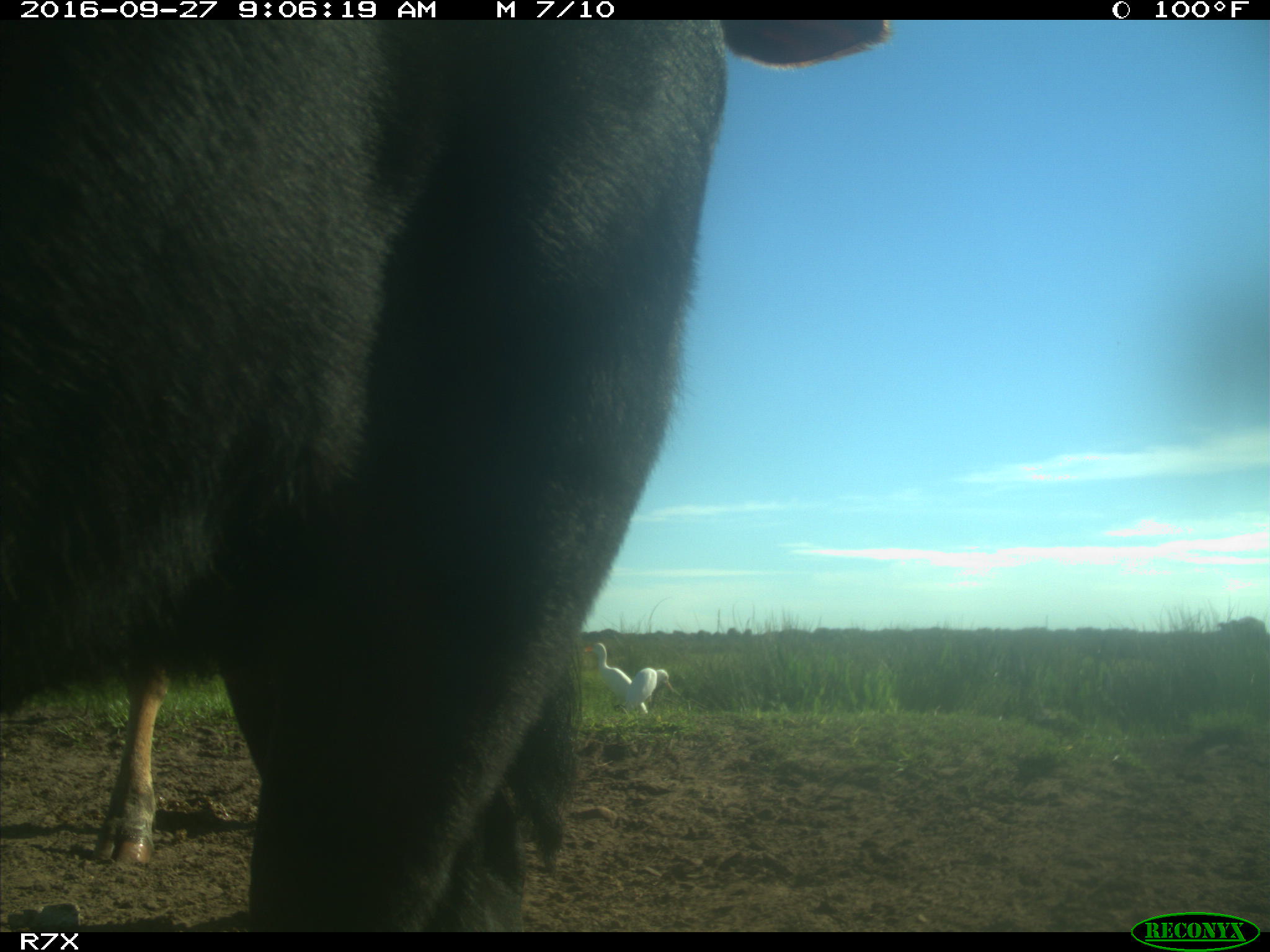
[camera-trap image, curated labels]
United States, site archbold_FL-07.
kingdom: Animalia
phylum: Chordata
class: Mammalia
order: Artiodactyla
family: Bovidae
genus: Bos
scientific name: Bos taurus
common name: domestic cow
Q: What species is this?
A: Bos taurus (domestic cow).